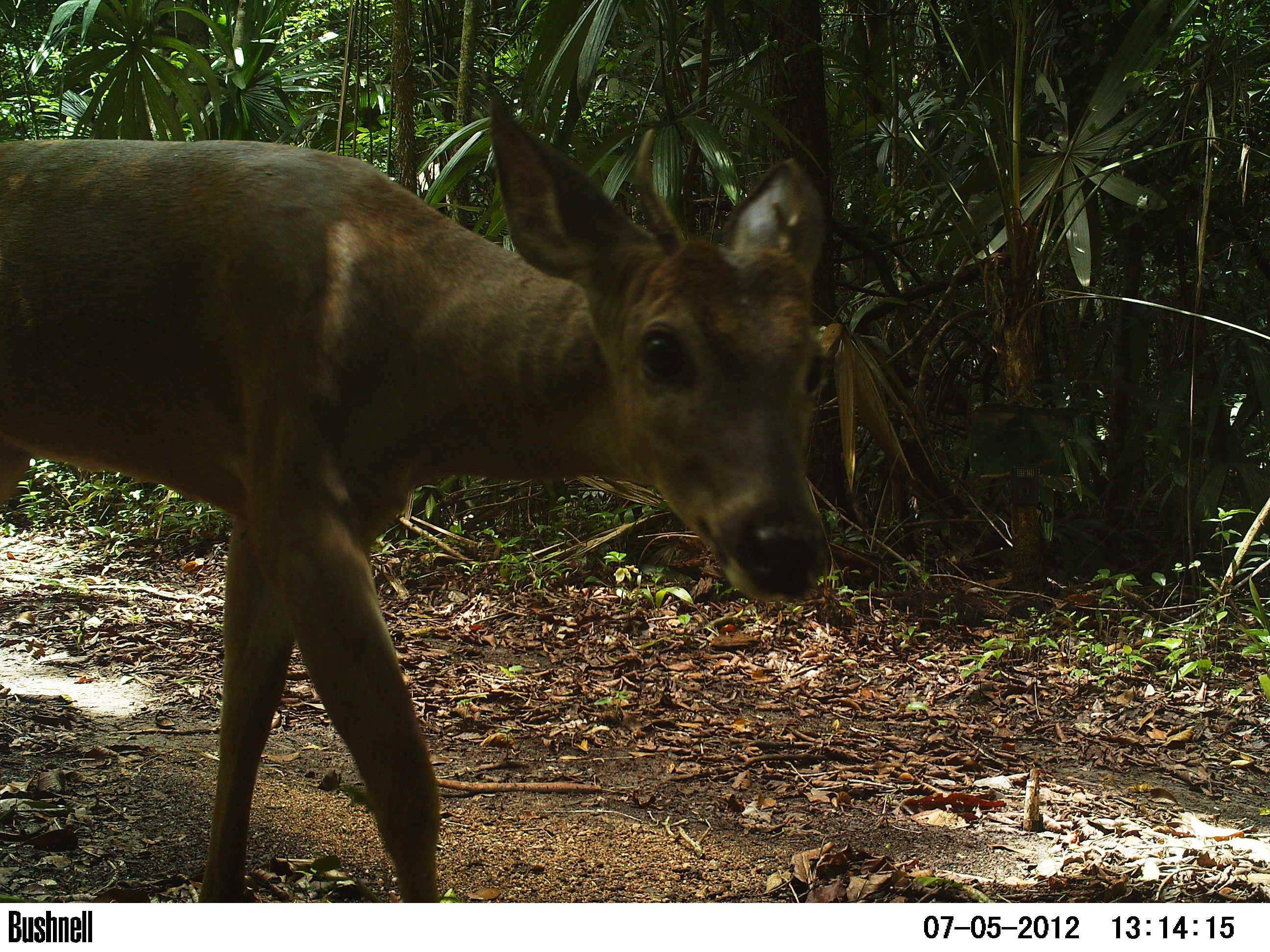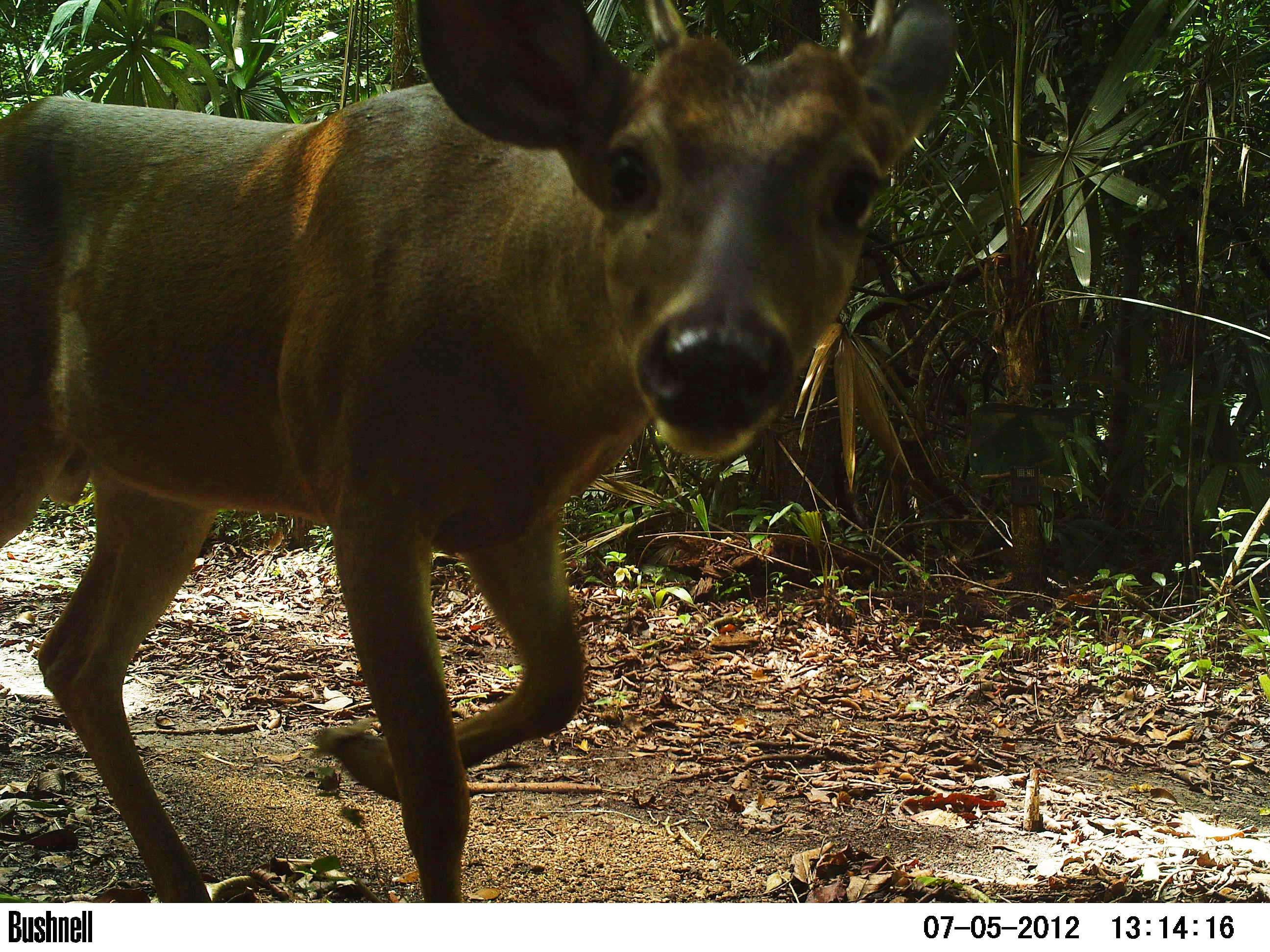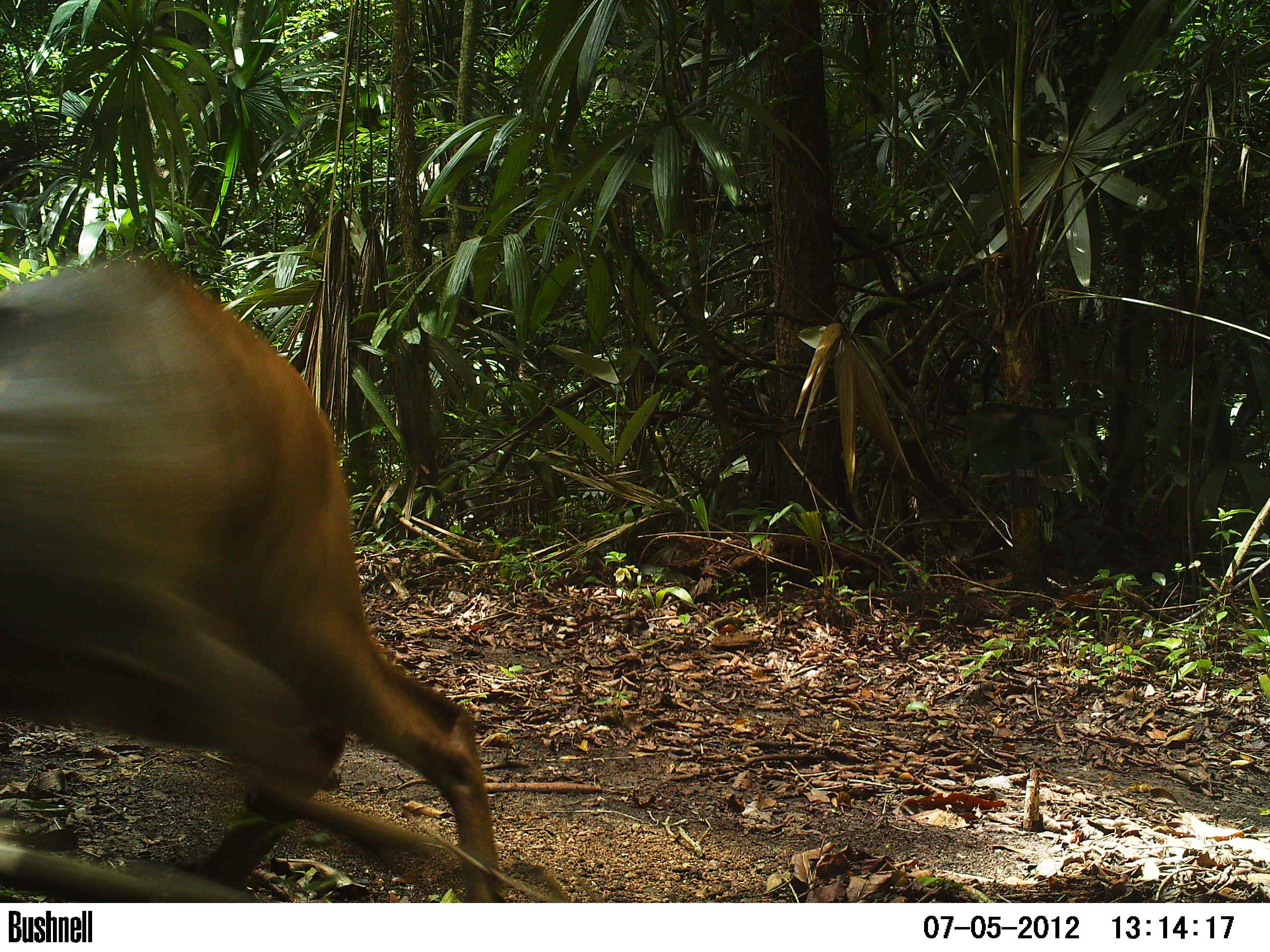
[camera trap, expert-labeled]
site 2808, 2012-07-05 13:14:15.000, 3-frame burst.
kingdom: Animalia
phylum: Chordata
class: Mammalia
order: Artiodactyla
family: Cervidae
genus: Odocoileus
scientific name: Odocoileus virginianus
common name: white-tailed deer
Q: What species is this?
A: Odocoileus virginianus (white-tailed deer).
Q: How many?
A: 1.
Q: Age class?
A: Adult.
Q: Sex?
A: Male.